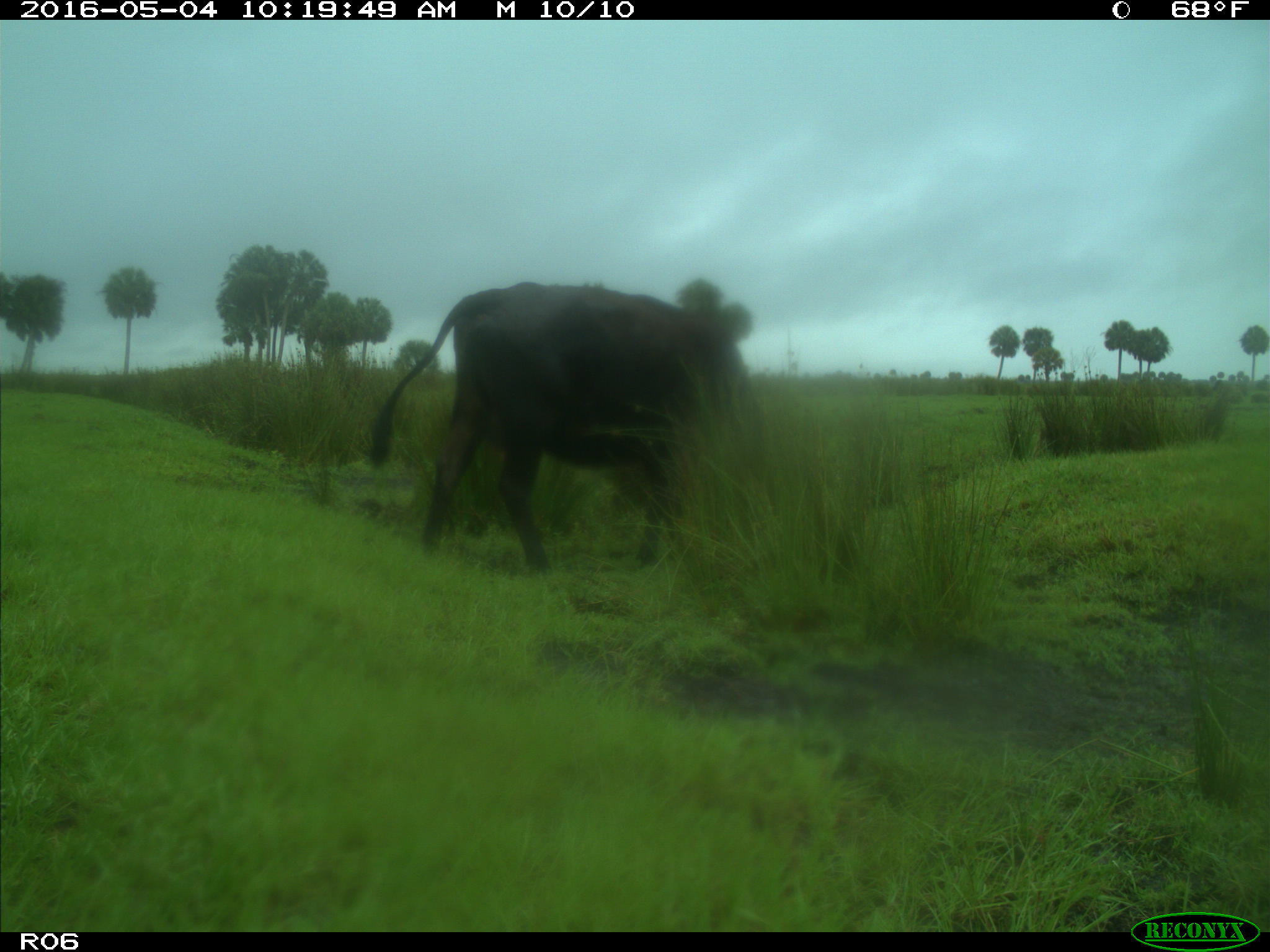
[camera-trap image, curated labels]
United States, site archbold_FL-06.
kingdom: Animalia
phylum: Chordata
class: Mammalia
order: Artiodactyla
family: Bovidae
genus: Bos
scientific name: Bos taurus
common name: domestic cow